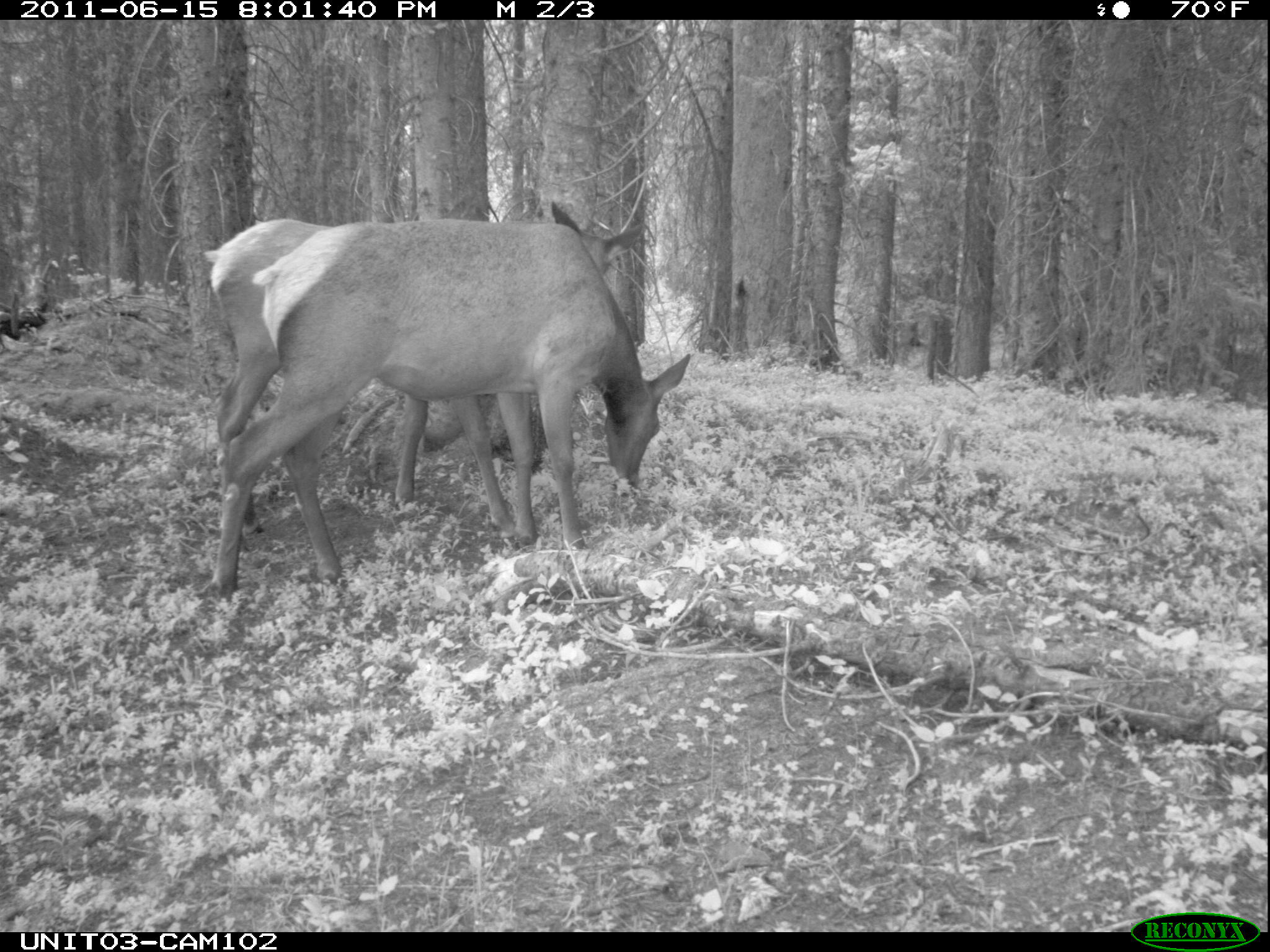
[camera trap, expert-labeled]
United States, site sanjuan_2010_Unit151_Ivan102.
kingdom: Animalia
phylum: Chordata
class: Mammalia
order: Artiodactyla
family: Cervidae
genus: Cervus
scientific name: Cervus elaphus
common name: red deer